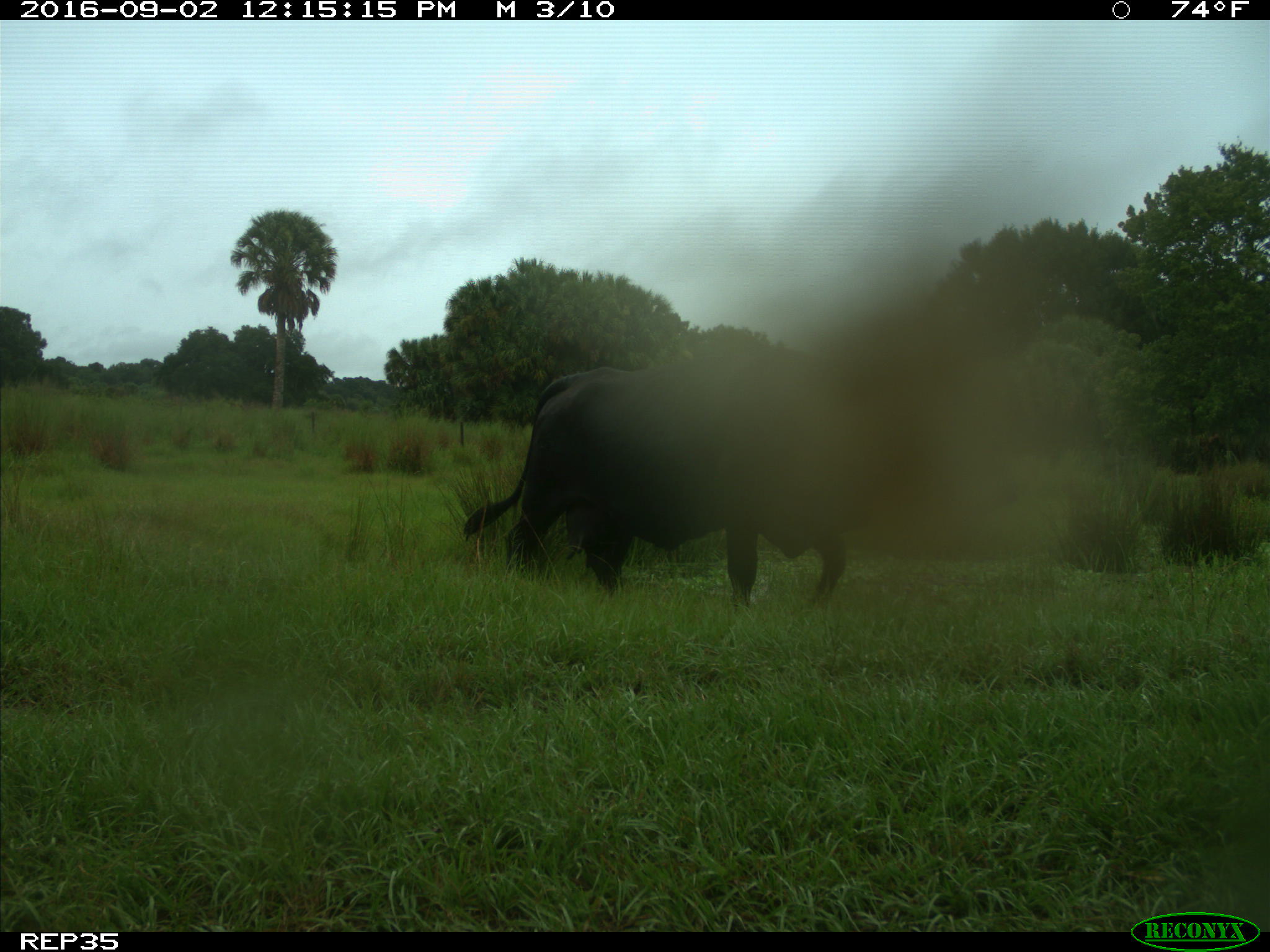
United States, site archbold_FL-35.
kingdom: Animalia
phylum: Chordata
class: Mammalia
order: Artiodactyla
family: Bovidae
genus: Bos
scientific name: Bos taurus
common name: domestic cow